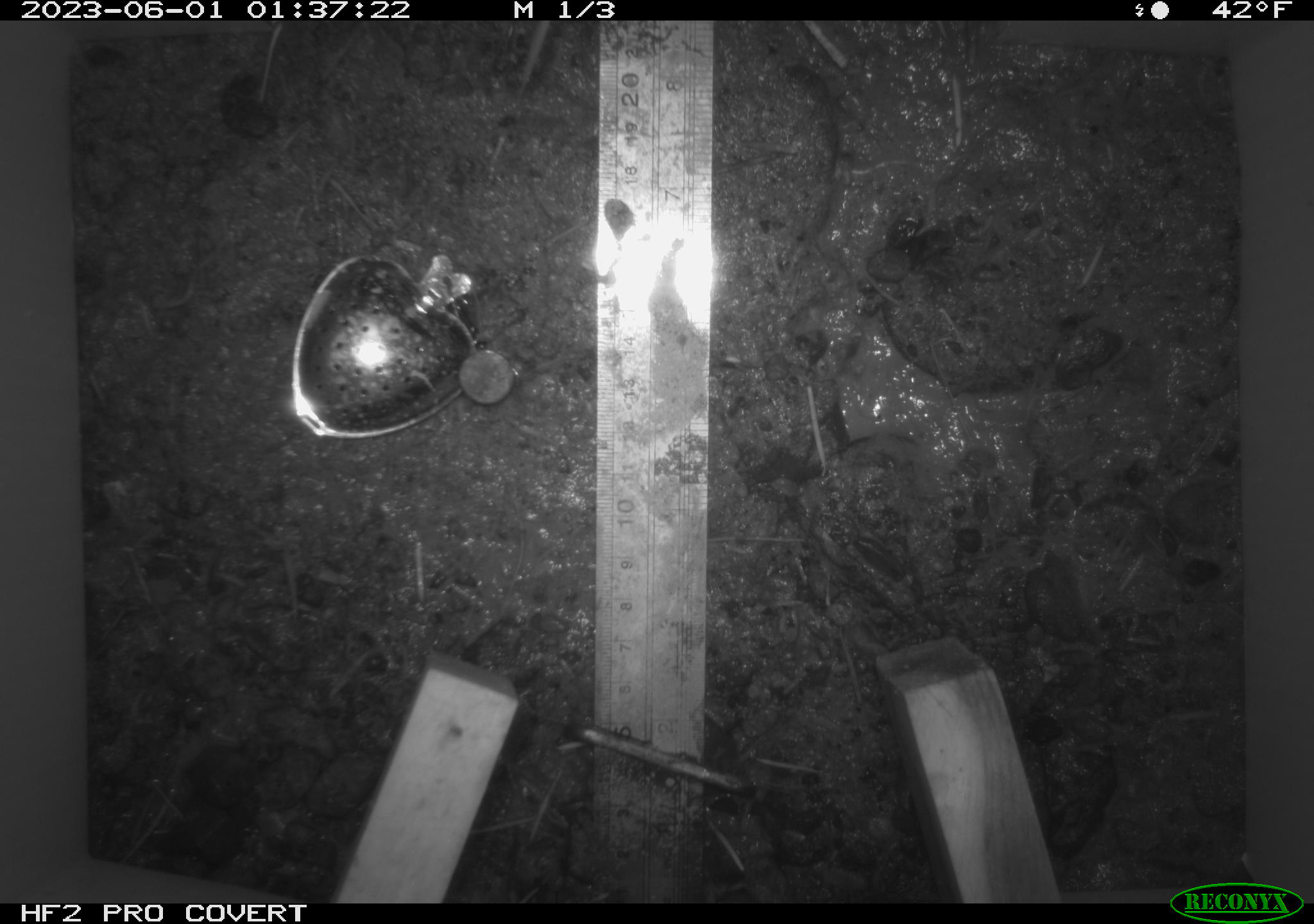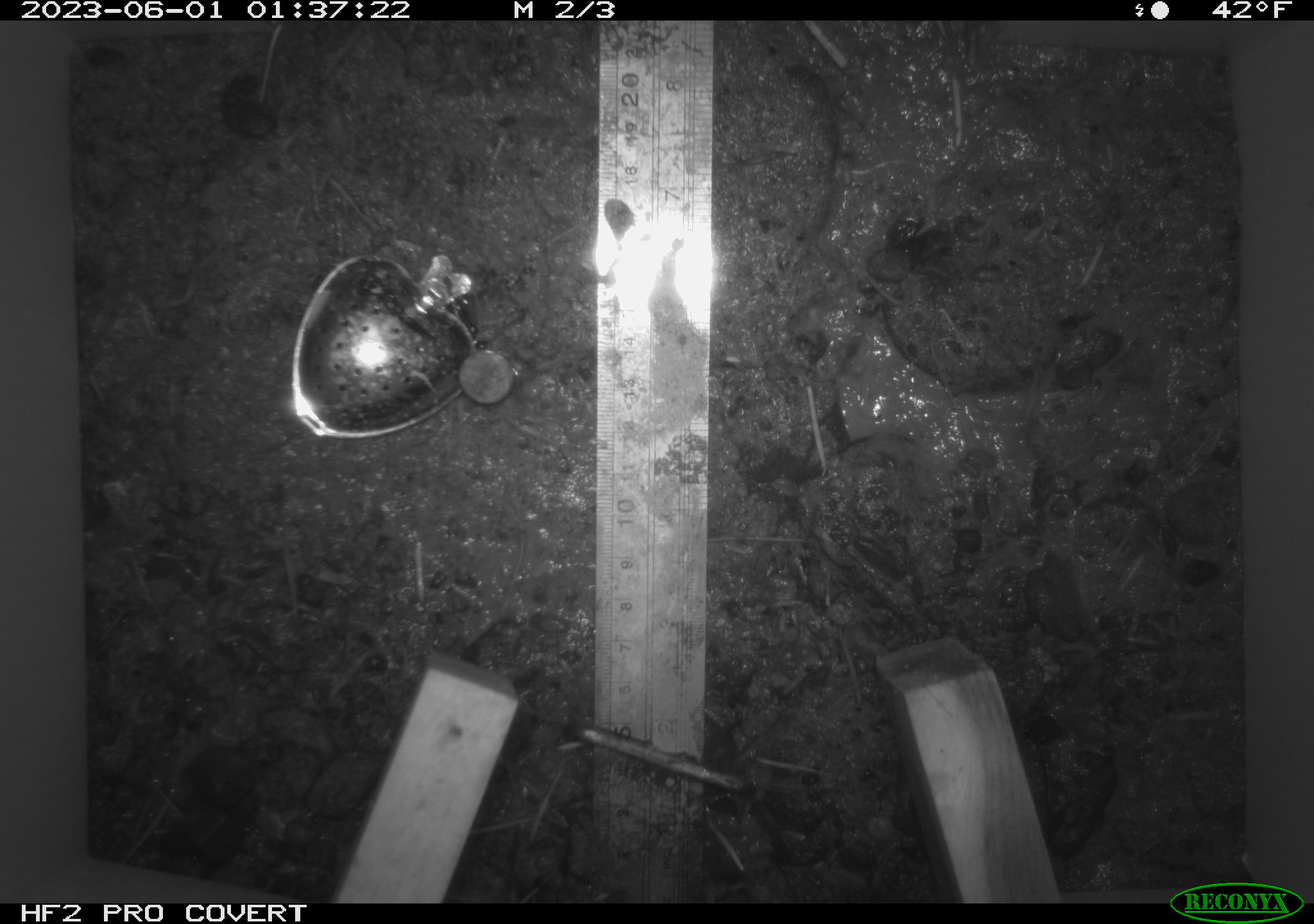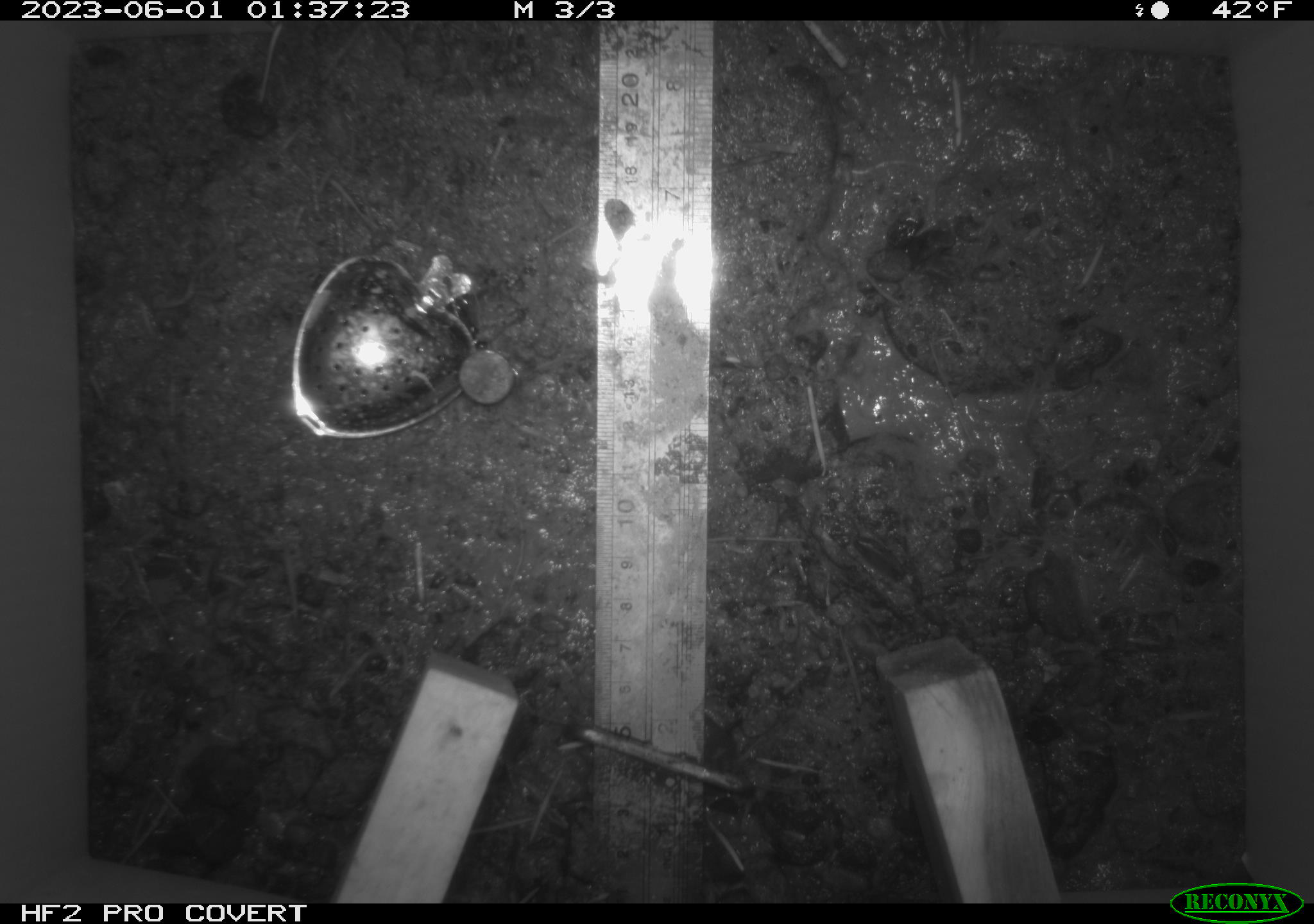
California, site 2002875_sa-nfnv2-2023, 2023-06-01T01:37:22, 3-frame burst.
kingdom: Animalia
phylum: Chordata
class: Mammalia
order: Rodentia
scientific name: Rodentia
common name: mouse species